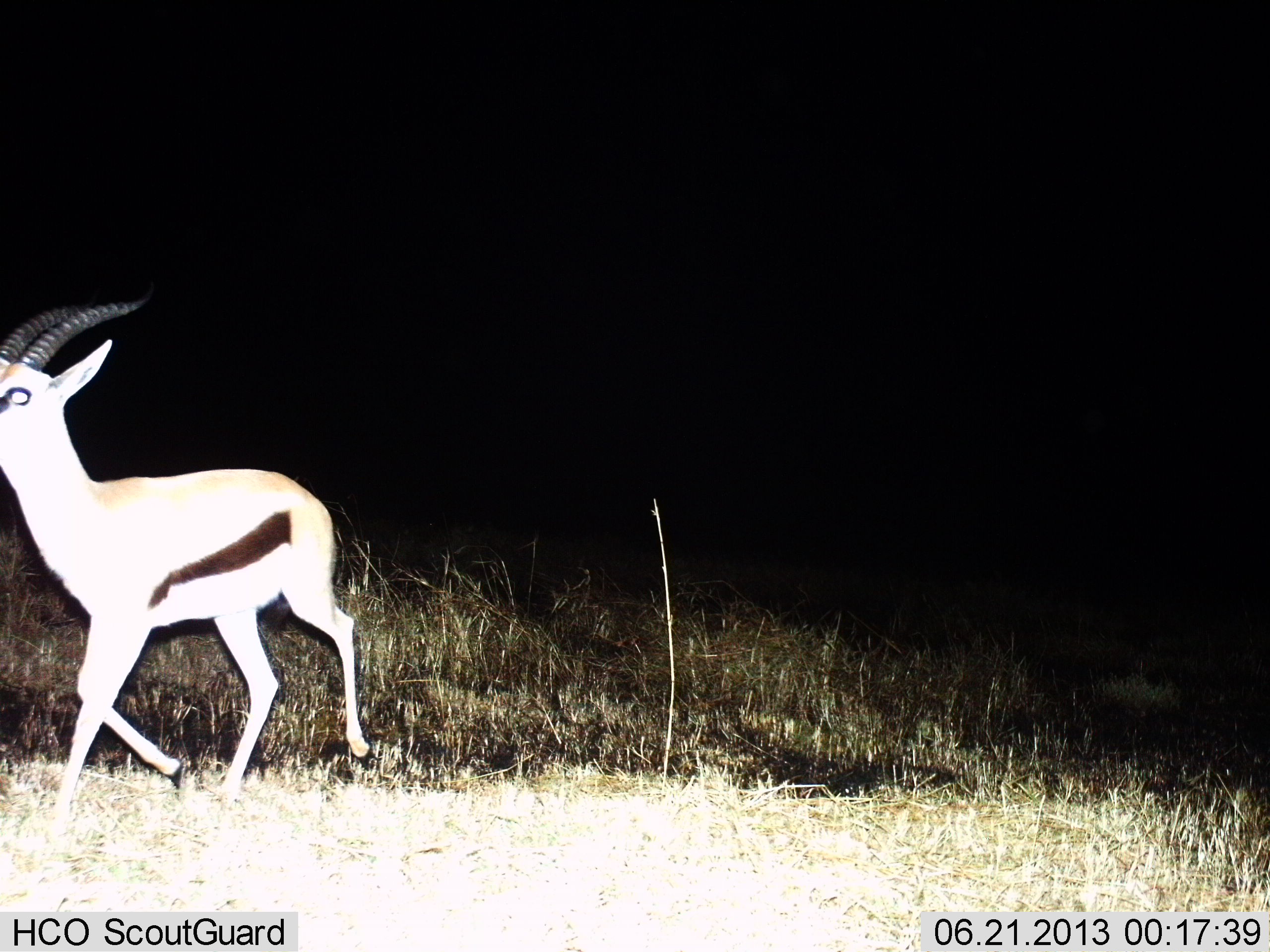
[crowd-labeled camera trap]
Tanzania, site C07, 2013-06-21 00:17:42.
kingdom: Animalia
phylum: Chordata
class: Mammalia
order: Artiodactyla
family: Bovidae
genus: Eudorcas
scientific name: Eudorcas thomsonii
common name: thomson's gazelle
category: gazellethomsons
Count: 1.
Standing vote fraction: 10%.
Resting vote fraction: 0%.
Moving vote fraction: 90%.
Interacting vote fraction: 0%.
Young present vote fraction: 0%.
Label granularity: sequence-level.